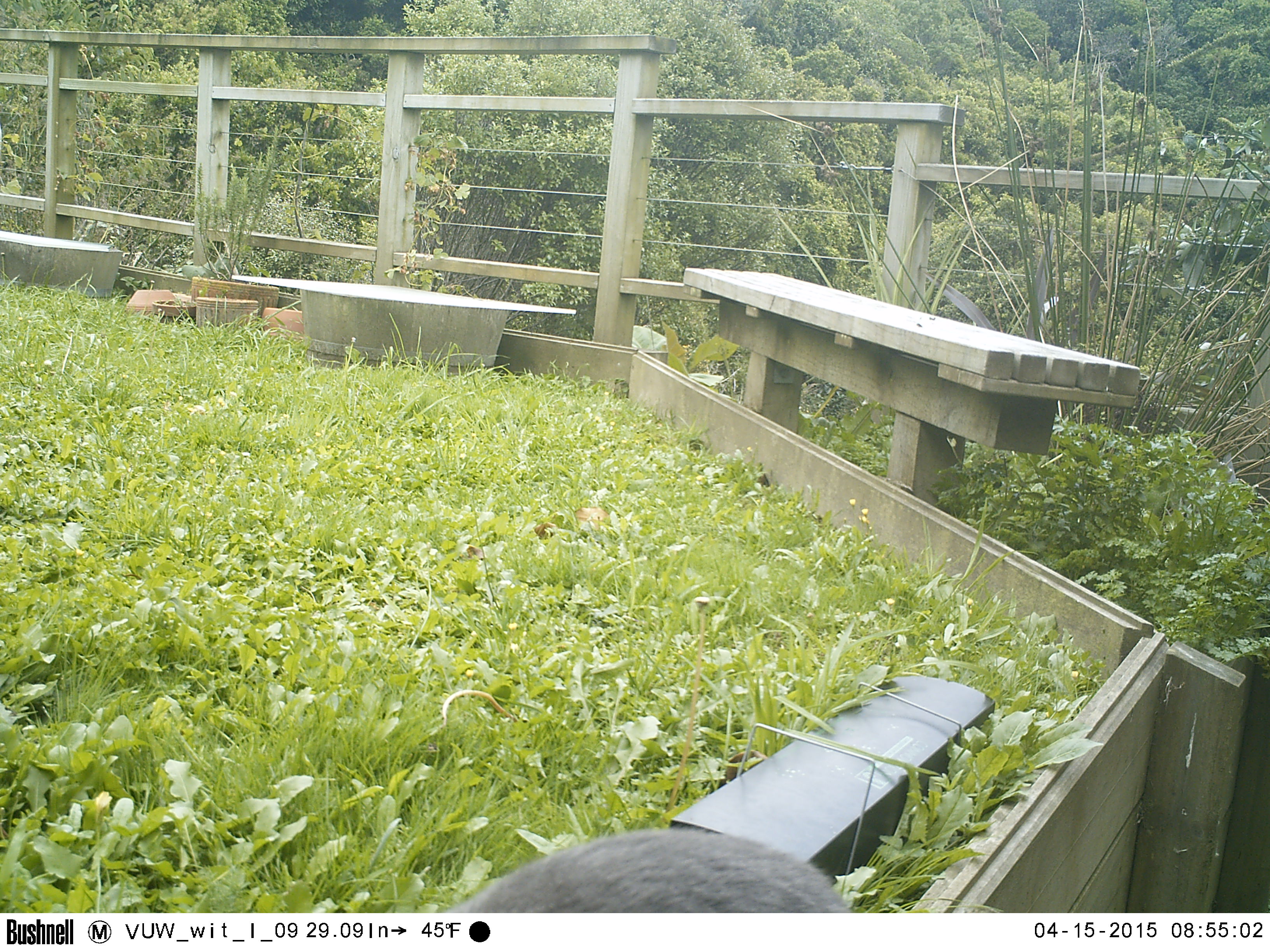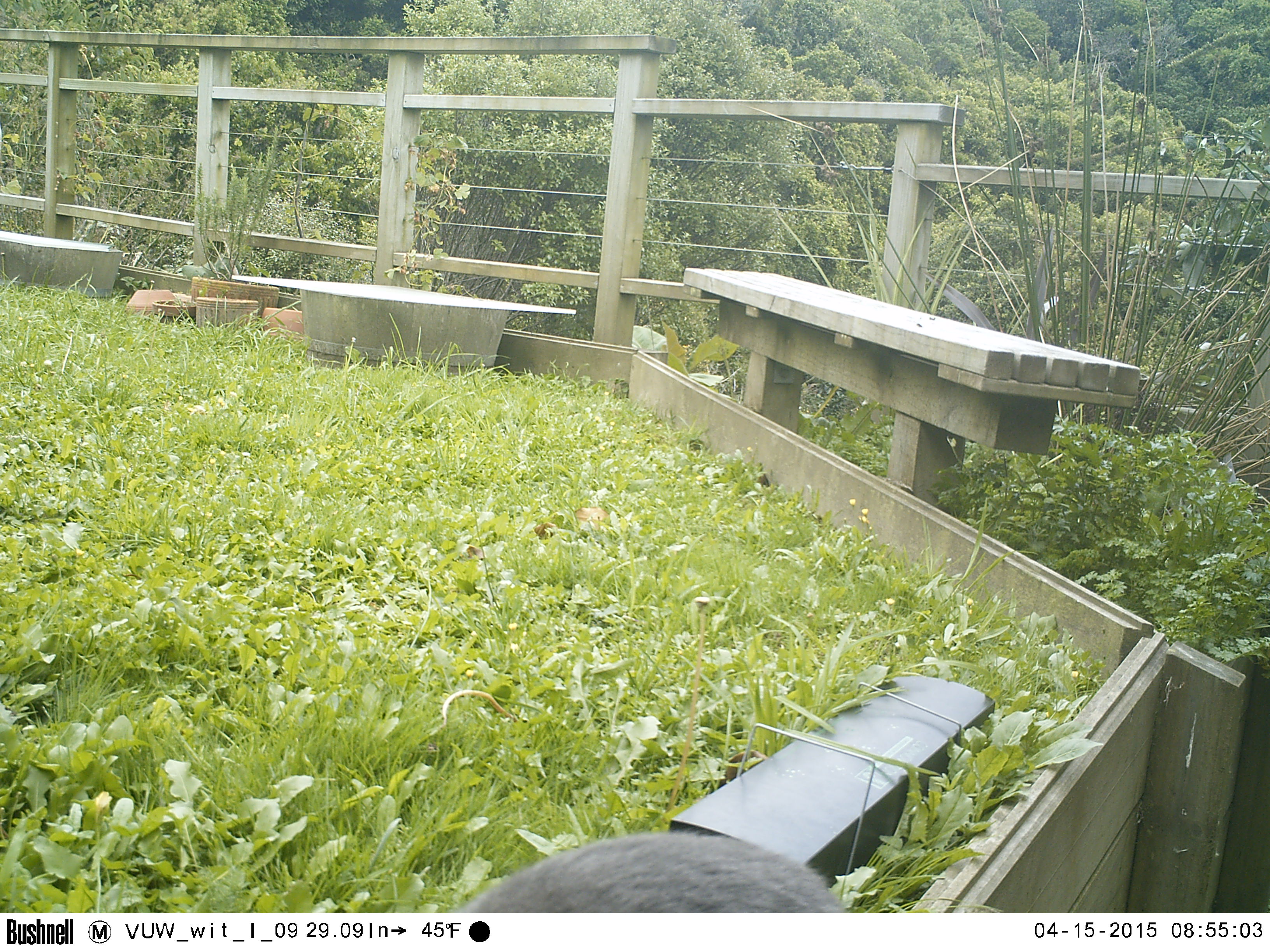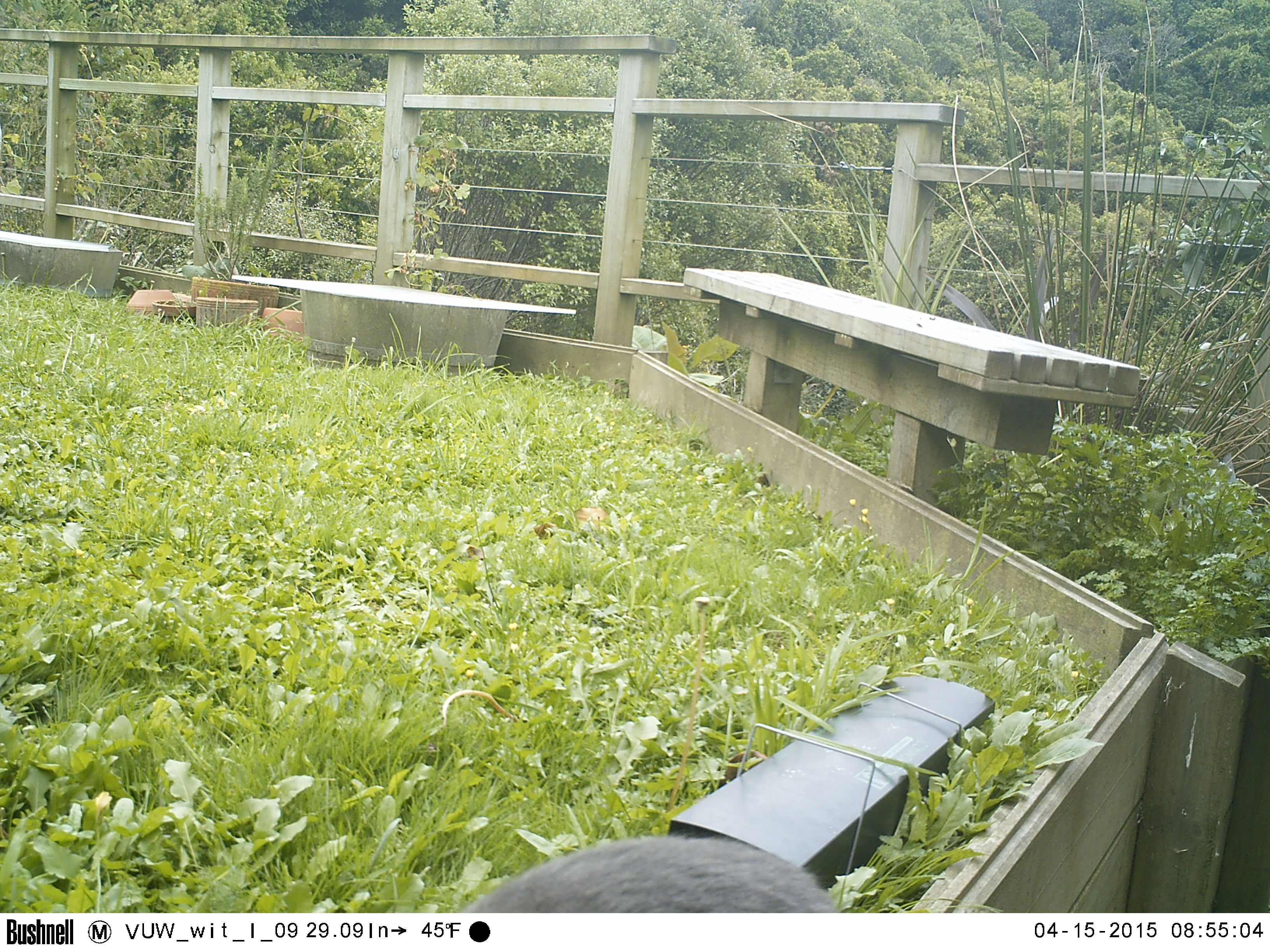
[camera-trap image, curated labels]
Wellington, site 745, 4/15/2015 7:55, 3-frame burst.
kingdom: Animalia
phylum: Chordata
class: Mammalia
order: Carnivora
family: Felidae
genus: Felis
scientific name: Felis catus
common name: cat